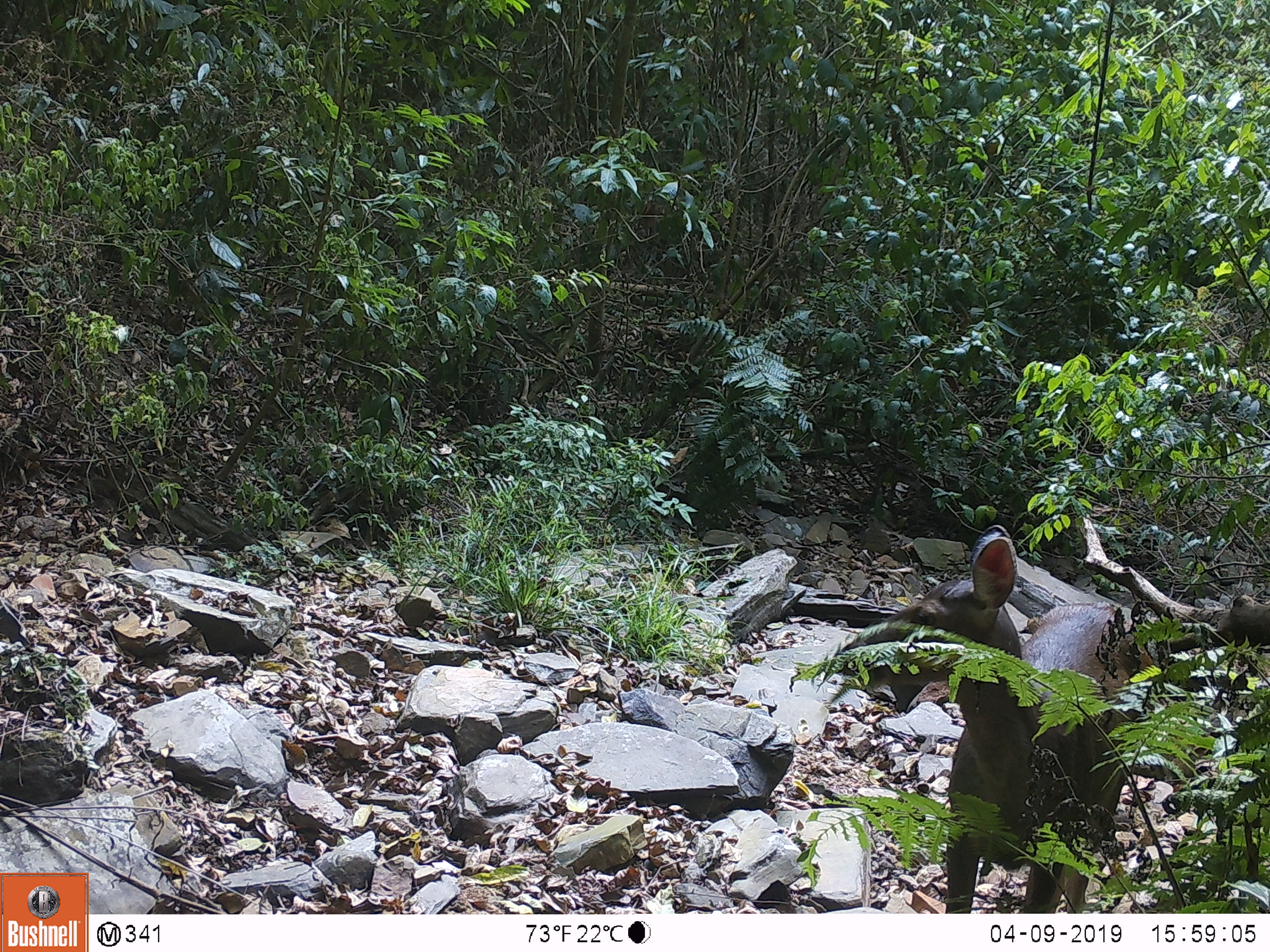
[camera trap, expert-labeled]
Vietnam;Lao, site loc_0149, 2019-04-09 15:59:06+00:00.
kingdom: Animalia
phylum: Chordata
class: Mammalia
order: Artiodactyla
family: Cervidae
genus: Rusa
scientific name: Rusa unicolor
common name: sambar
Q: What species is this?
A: Sambar (Rusa unicolor).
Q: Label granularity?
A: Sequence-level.